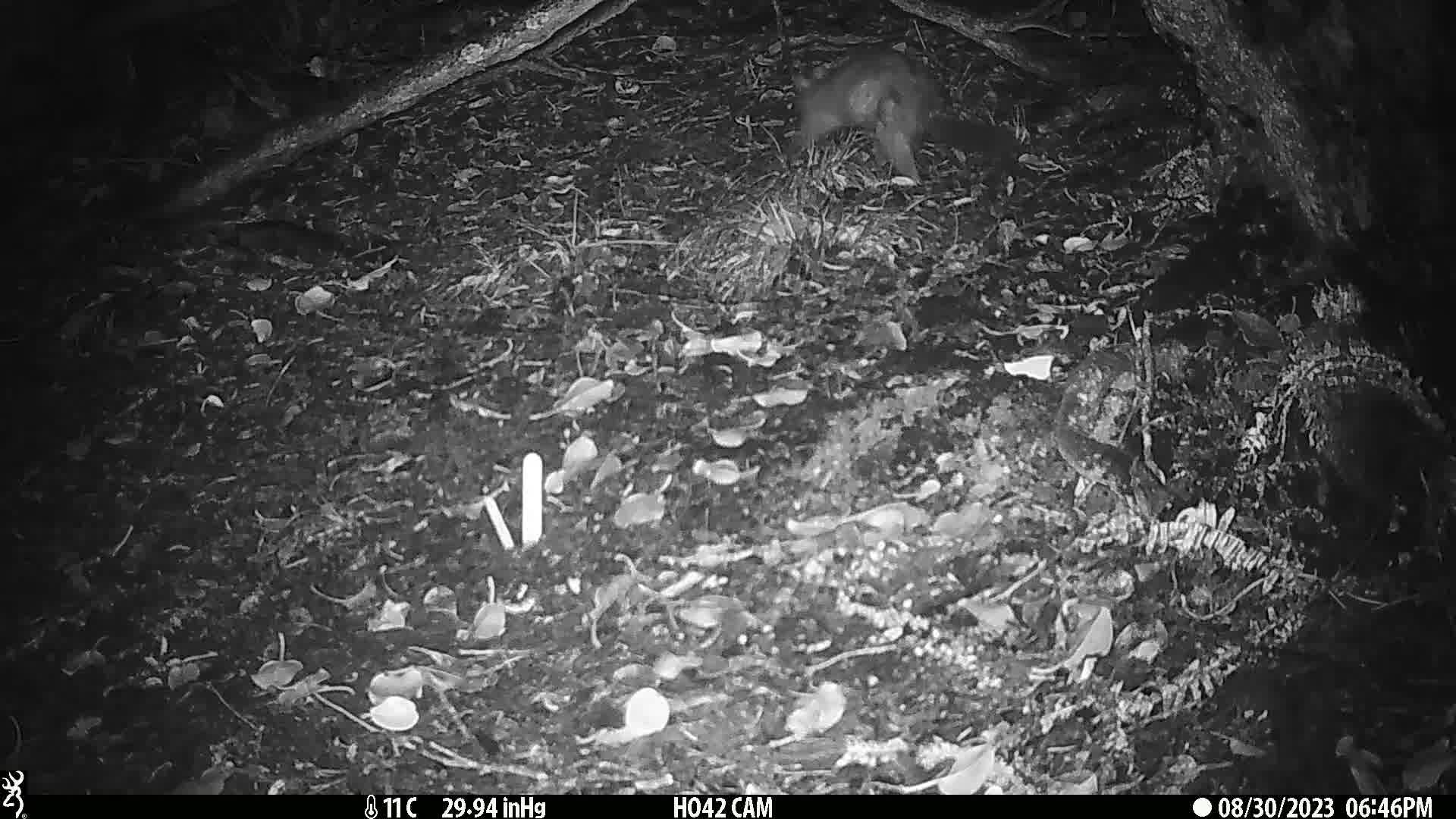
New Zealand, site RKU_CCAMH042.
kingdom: Animalia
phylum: Chordata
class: Mammalia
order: Diprotodontia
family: Phalangeridae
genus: Trichosurus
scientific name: Trichosurus vulpecula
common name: common brushtail possum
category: possum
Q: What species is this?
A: Possum (common brushtail possum) (Trichosurus vulpecula).